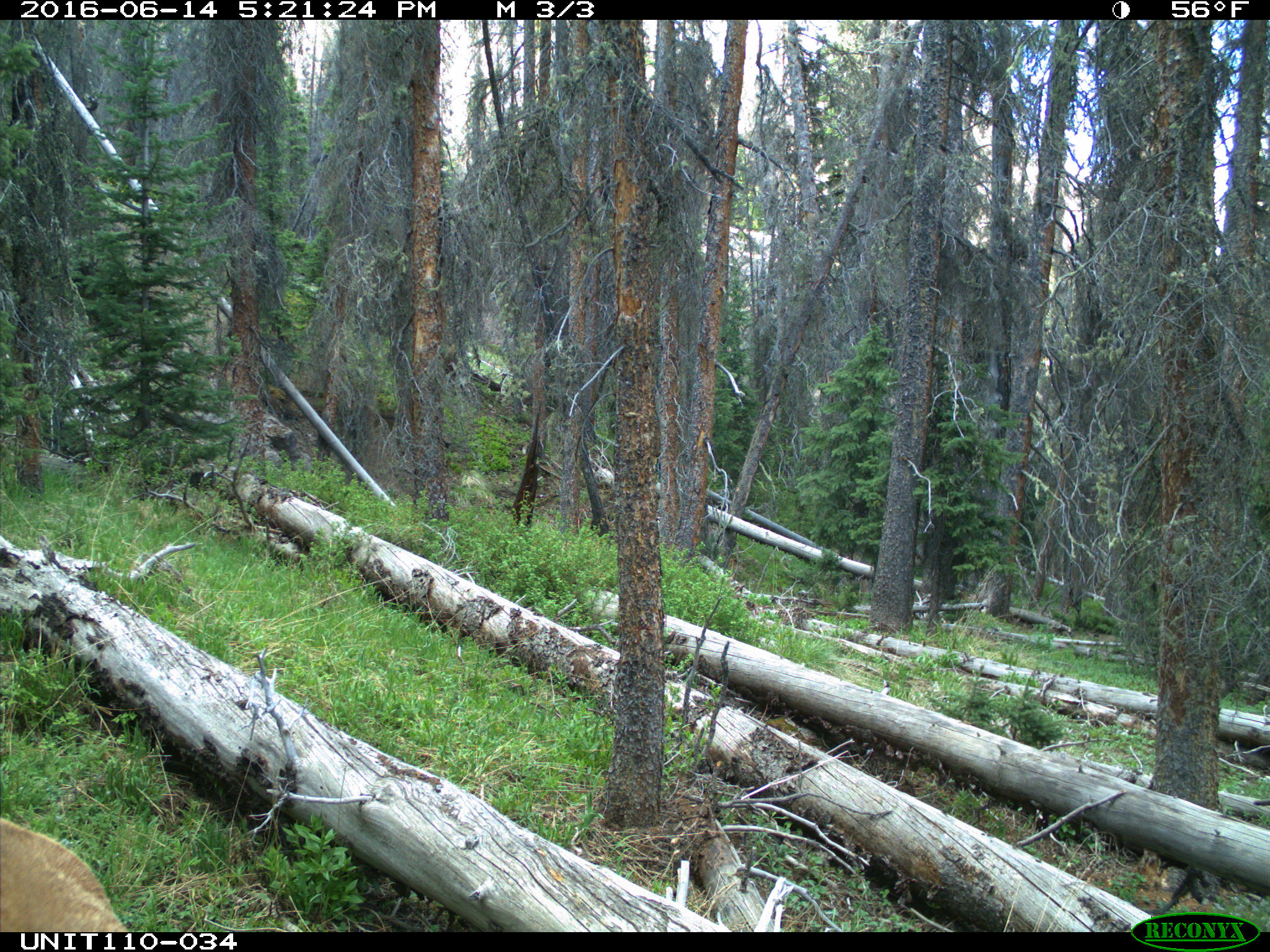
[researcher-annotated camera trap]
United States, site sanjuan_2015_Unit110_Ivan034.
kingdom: Animalia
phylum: Chordata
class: Mammalia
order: Artiodactyla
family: Cervidae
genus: Cervus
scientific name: Cervus elaphus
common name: red deer